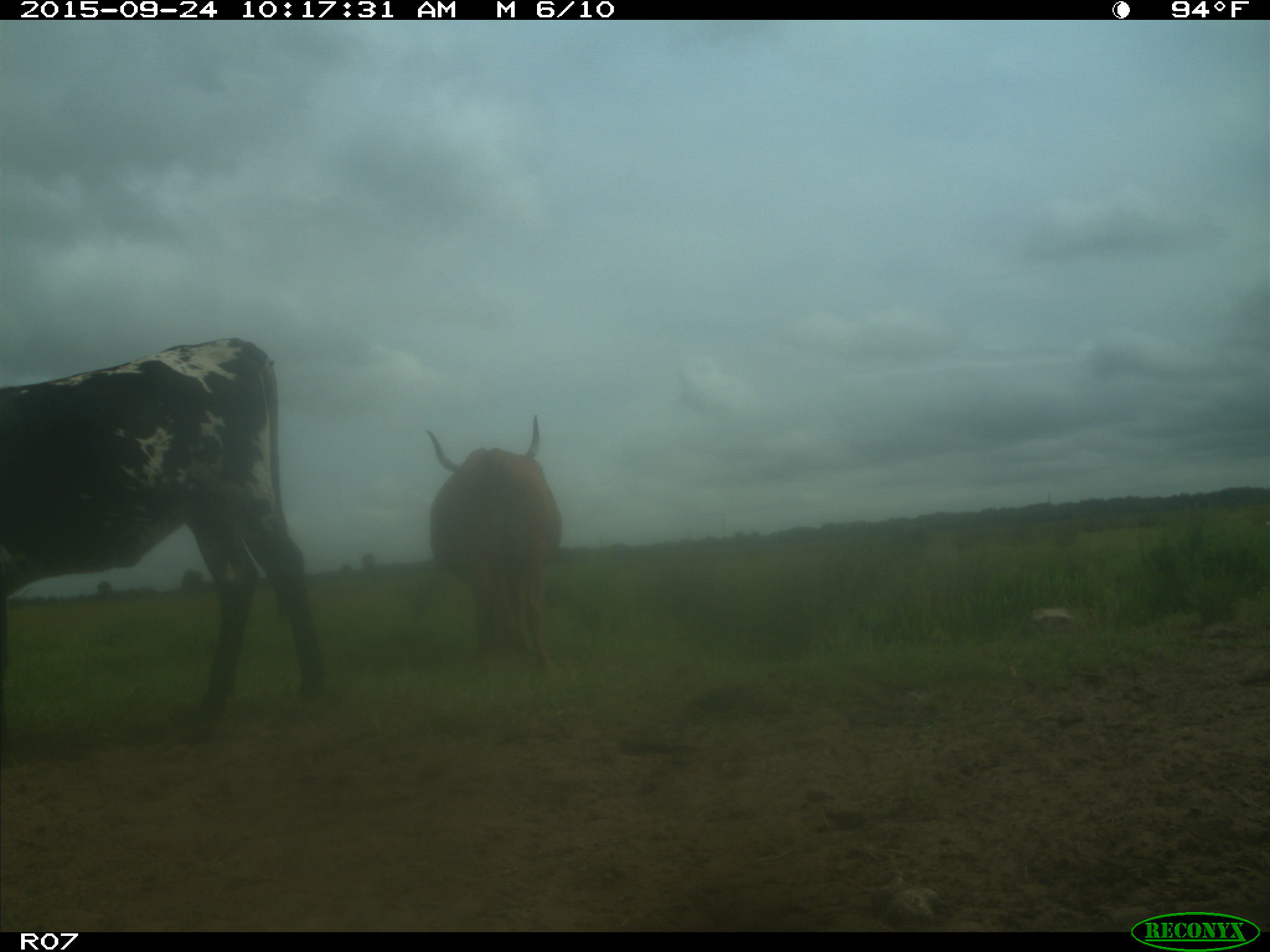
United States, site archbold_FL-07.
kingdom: Animalia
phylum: Chordata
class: Mammalia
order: Artiodactyla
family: Bovidae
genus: Bos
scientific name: Bos taurus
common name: domestic cow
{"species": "Bos taurus (domestic cow)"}